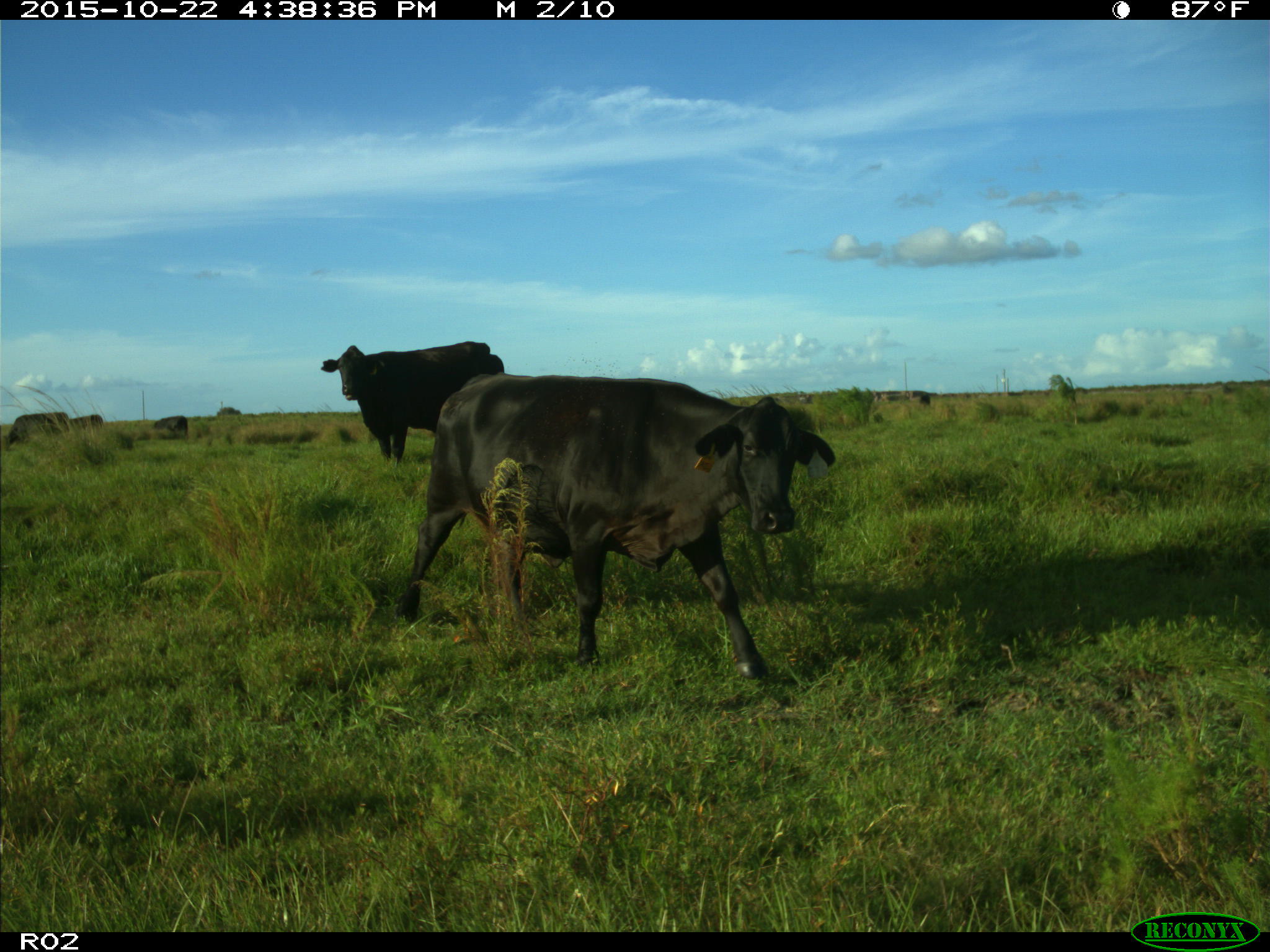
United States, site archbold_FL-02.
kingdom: Animalia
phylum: Chordata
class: Mammalia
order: Artiodactyla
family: Bovidae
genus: Bos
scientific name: Bos taurus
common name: domestic cow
Bos taurus (domestic cow).